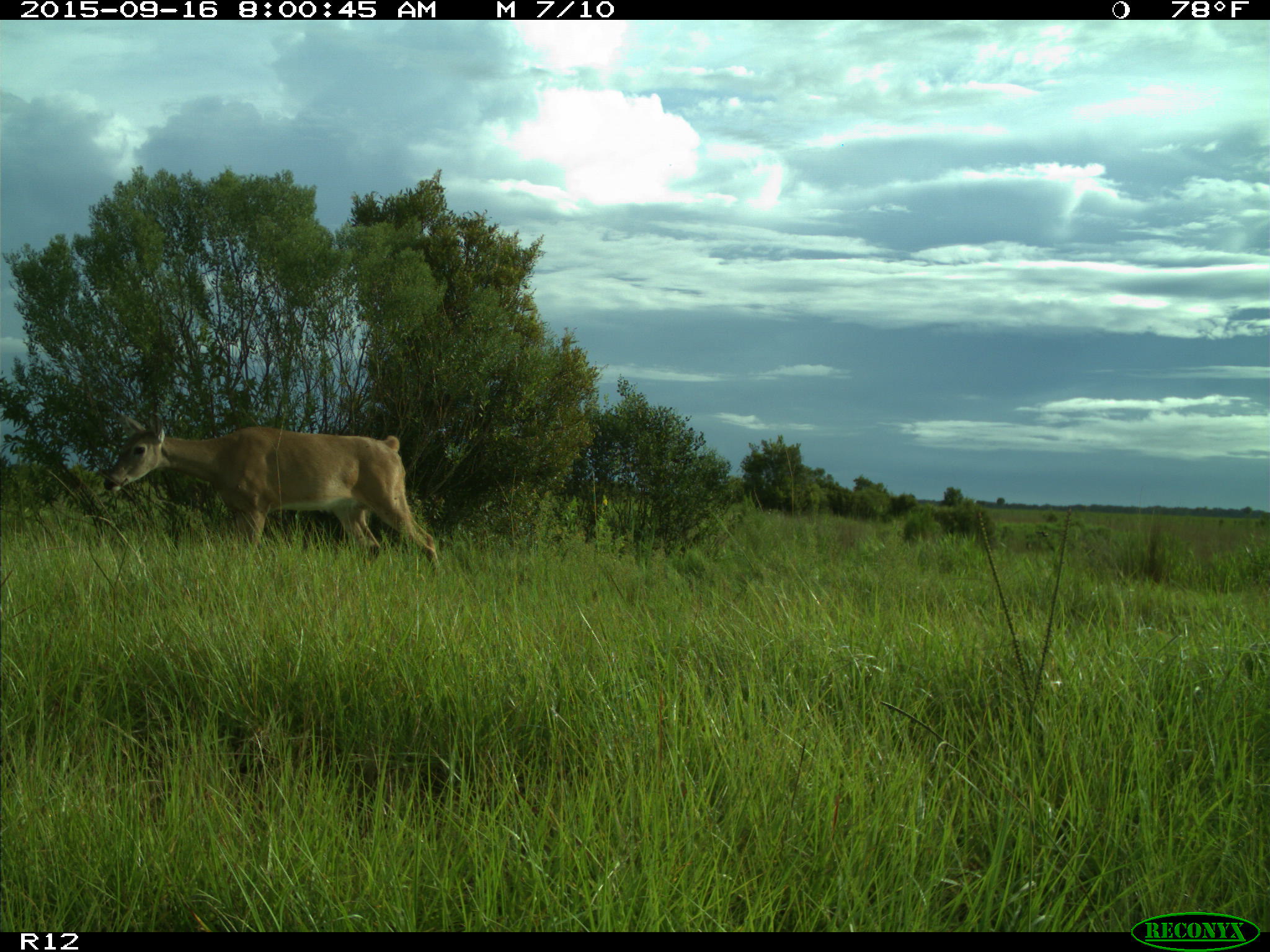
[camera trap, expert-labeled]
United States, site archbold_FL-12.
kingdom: Animalia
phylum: Chordata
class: Mammalia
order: Artiodactyla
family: Cervidae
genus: Odocoileus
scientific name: Odocoileus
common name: deer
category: unidentified deer